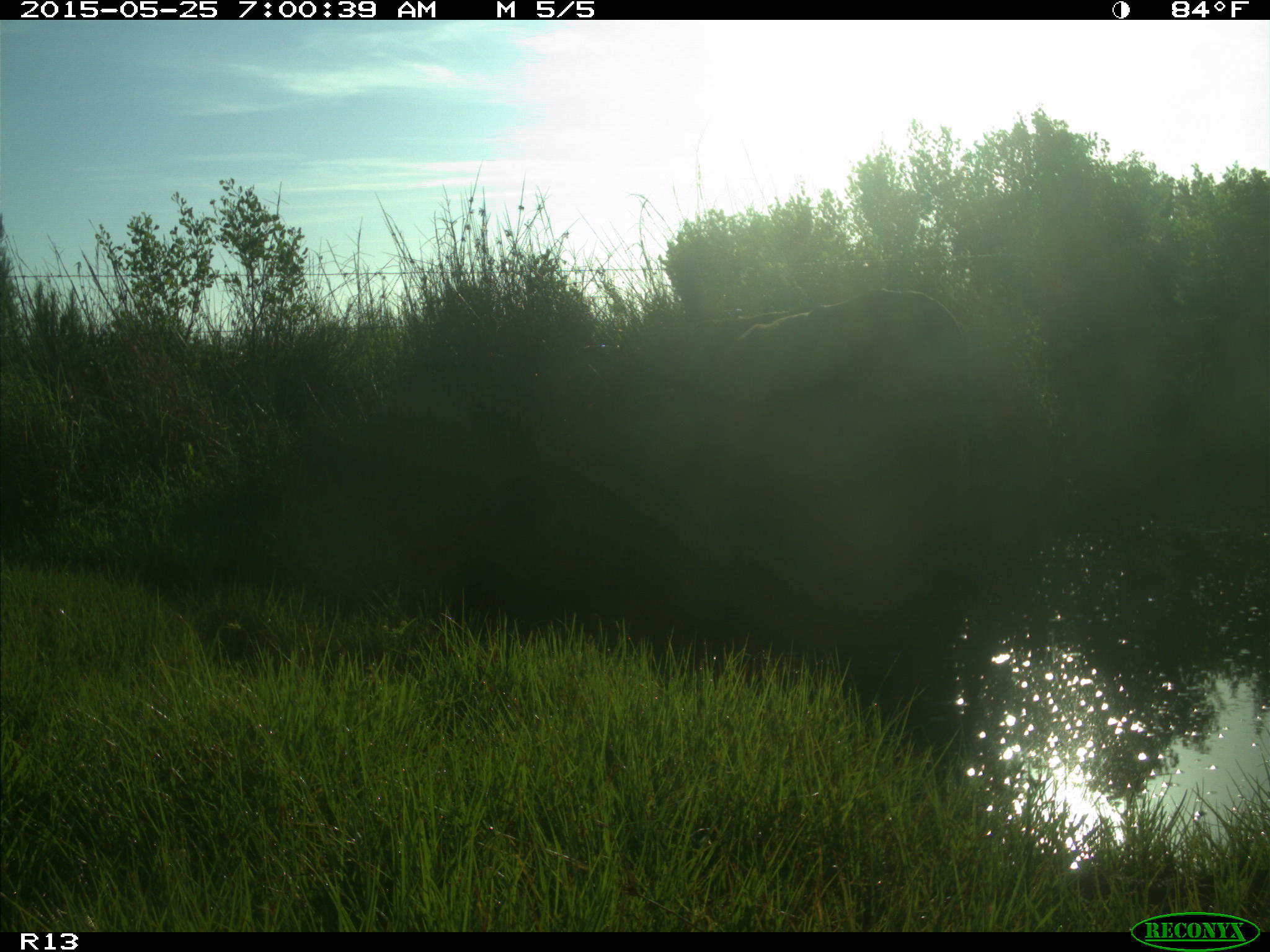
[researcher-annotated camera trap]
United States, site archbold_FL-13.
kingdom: Animalia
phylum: Chordata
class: Mammalia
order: Artiodactyla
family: Bovidae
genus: Bos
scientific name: Bos taurus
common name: domestic cow